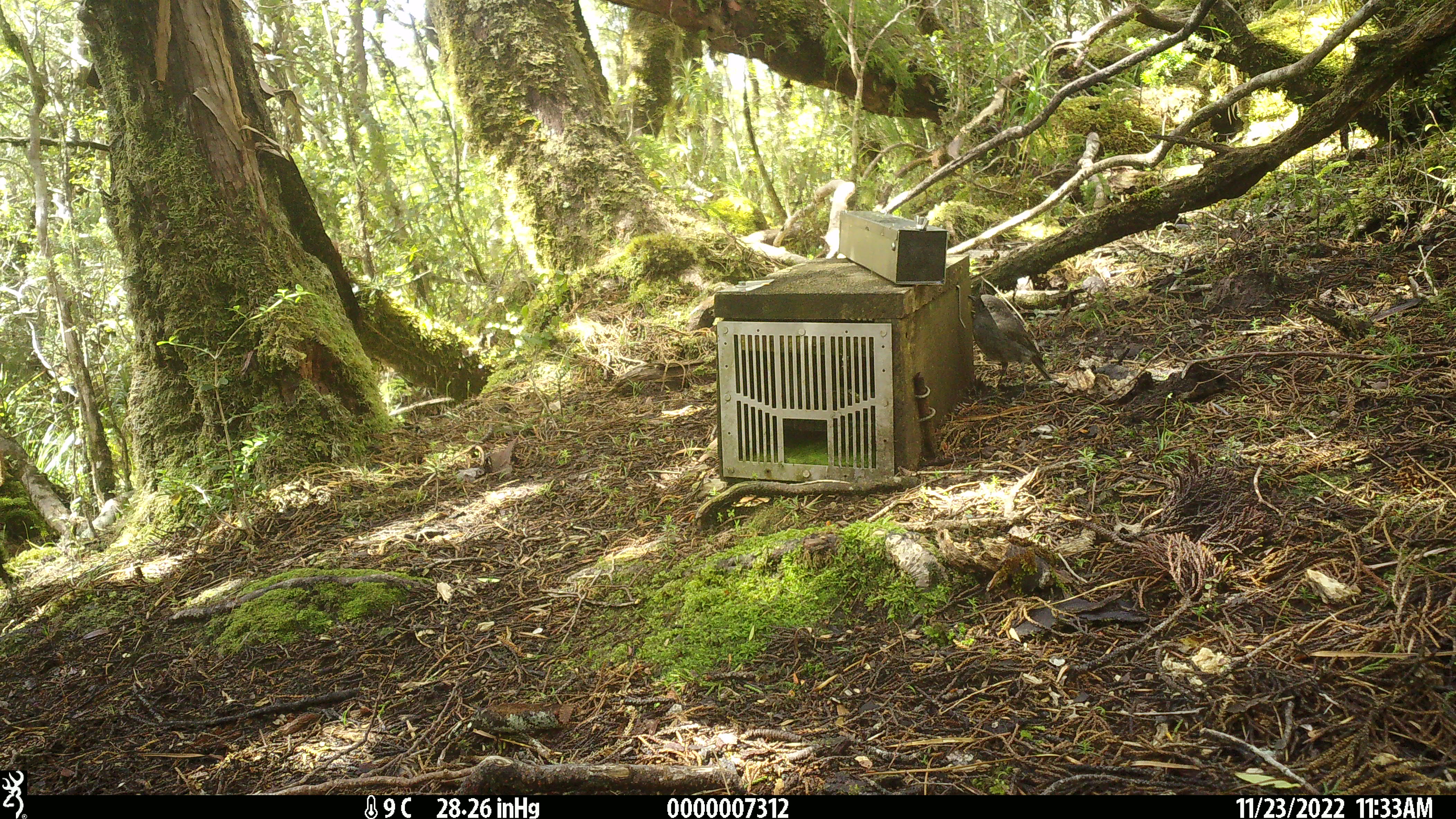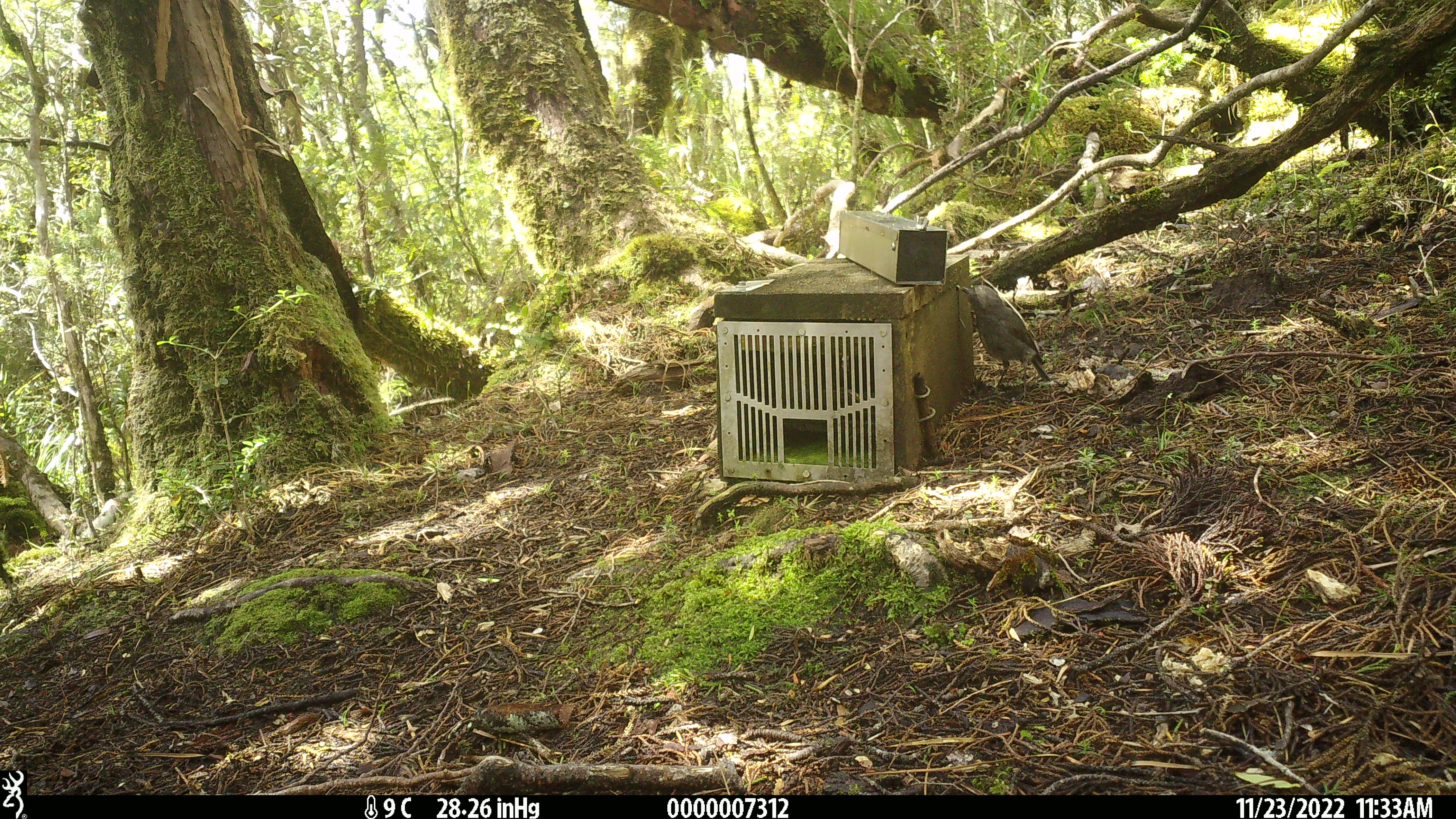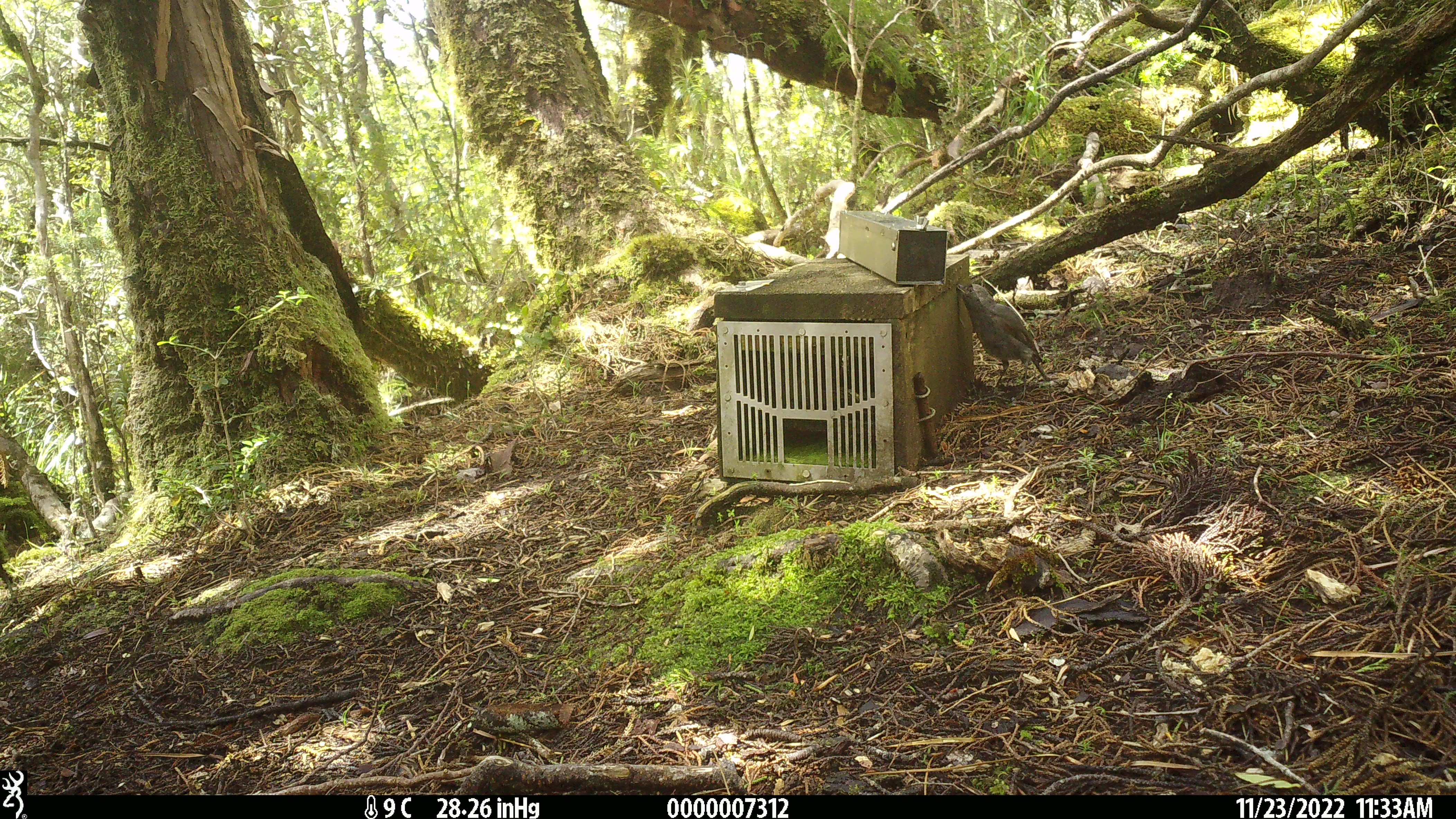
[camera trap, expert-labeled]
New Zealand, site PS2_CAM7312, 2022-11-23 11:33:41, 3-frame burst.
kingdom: Animalia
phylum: Chordata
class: Aves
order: Passeriformes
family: Petroicidae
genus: Petroica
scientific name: Petroica australis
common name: new zealand robin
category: robin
Robin (new zealand robin) (Petroica australis).